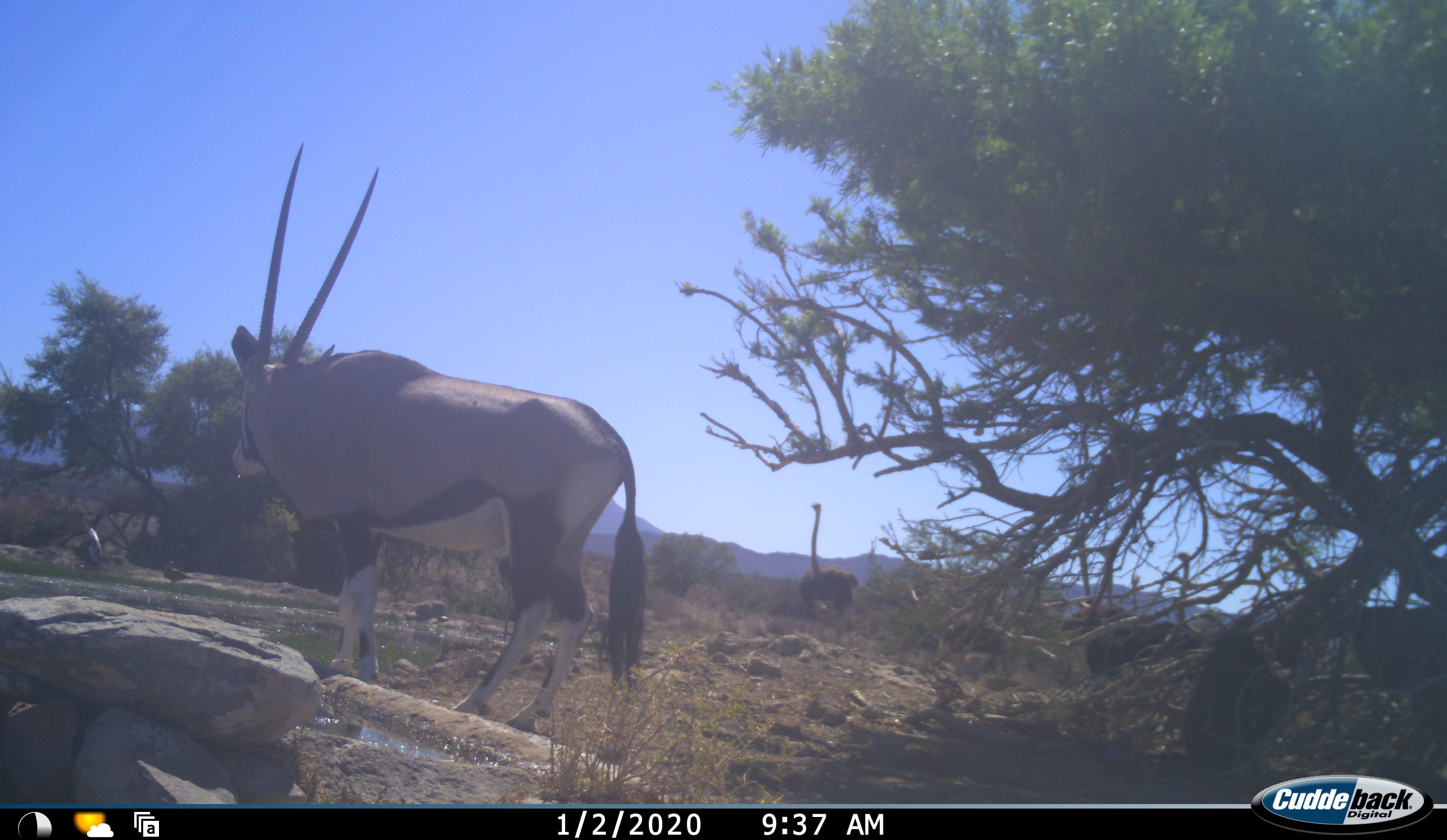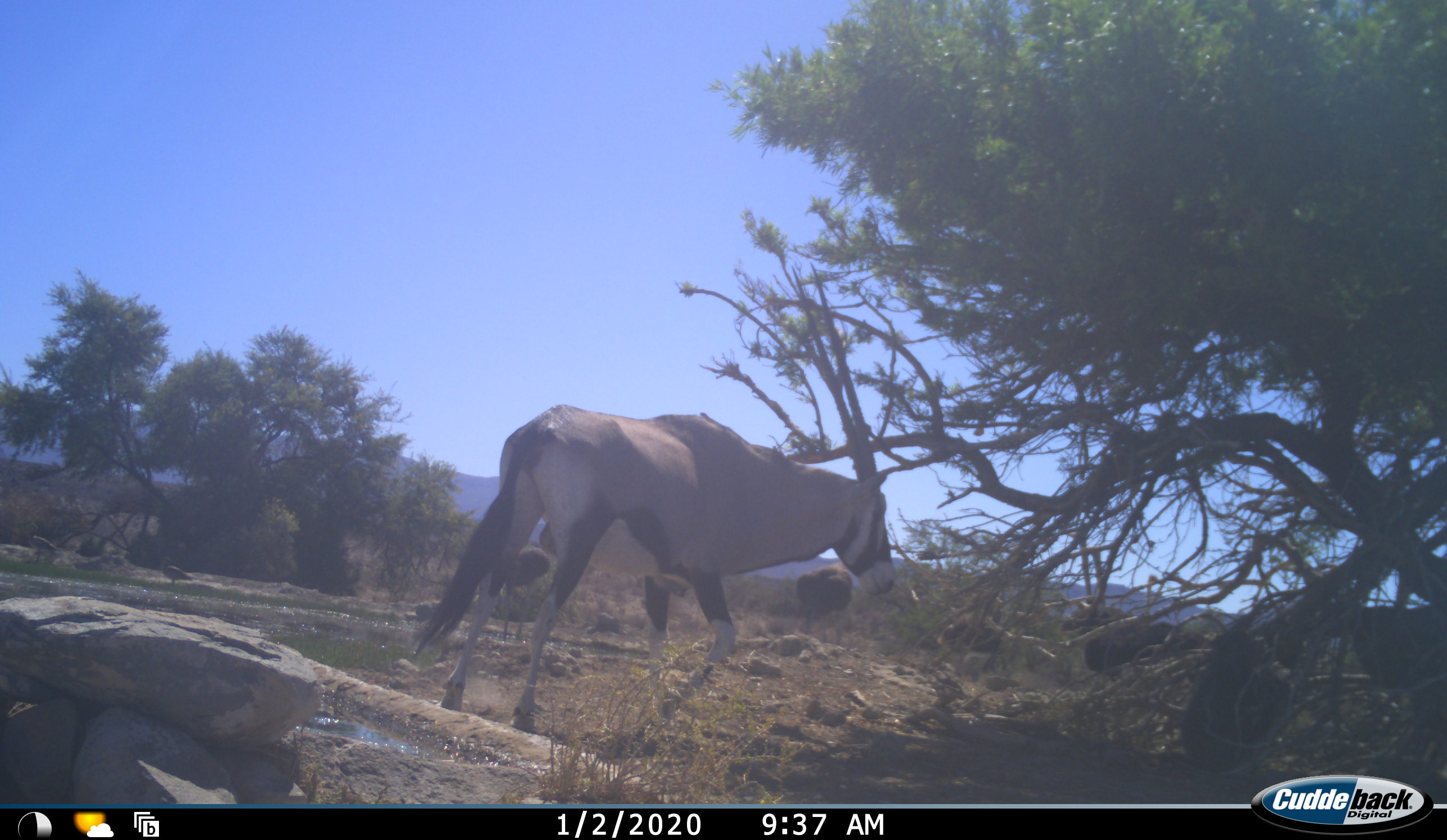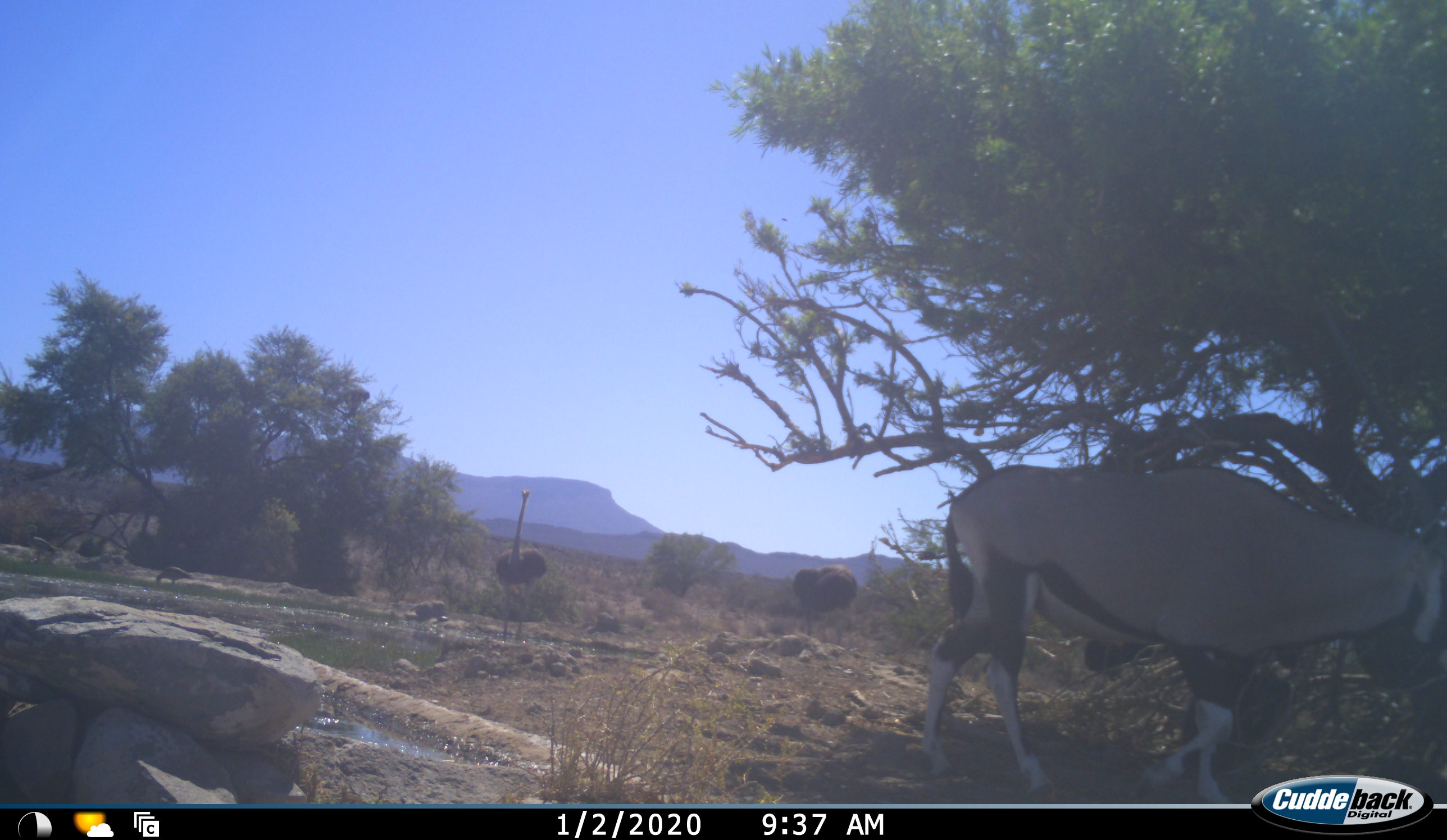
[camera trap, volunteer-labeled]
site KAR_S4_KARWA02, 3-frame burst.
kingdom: Animalia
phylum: Chordata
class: Mammalia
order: Artiodactyla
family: Bovidae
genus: Oryx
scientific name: Oryx gazella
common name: gemsbok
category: oryx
Oryx (gemsbok) (Oryx gazella), count 1. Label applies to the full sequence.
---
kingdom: Animalia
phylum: Chordata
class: Aves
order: Struthioniformes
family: Struthionidae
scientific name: Struthionidae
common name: ostrich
Ostrich (Struthionidae), count 5. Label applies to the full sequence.